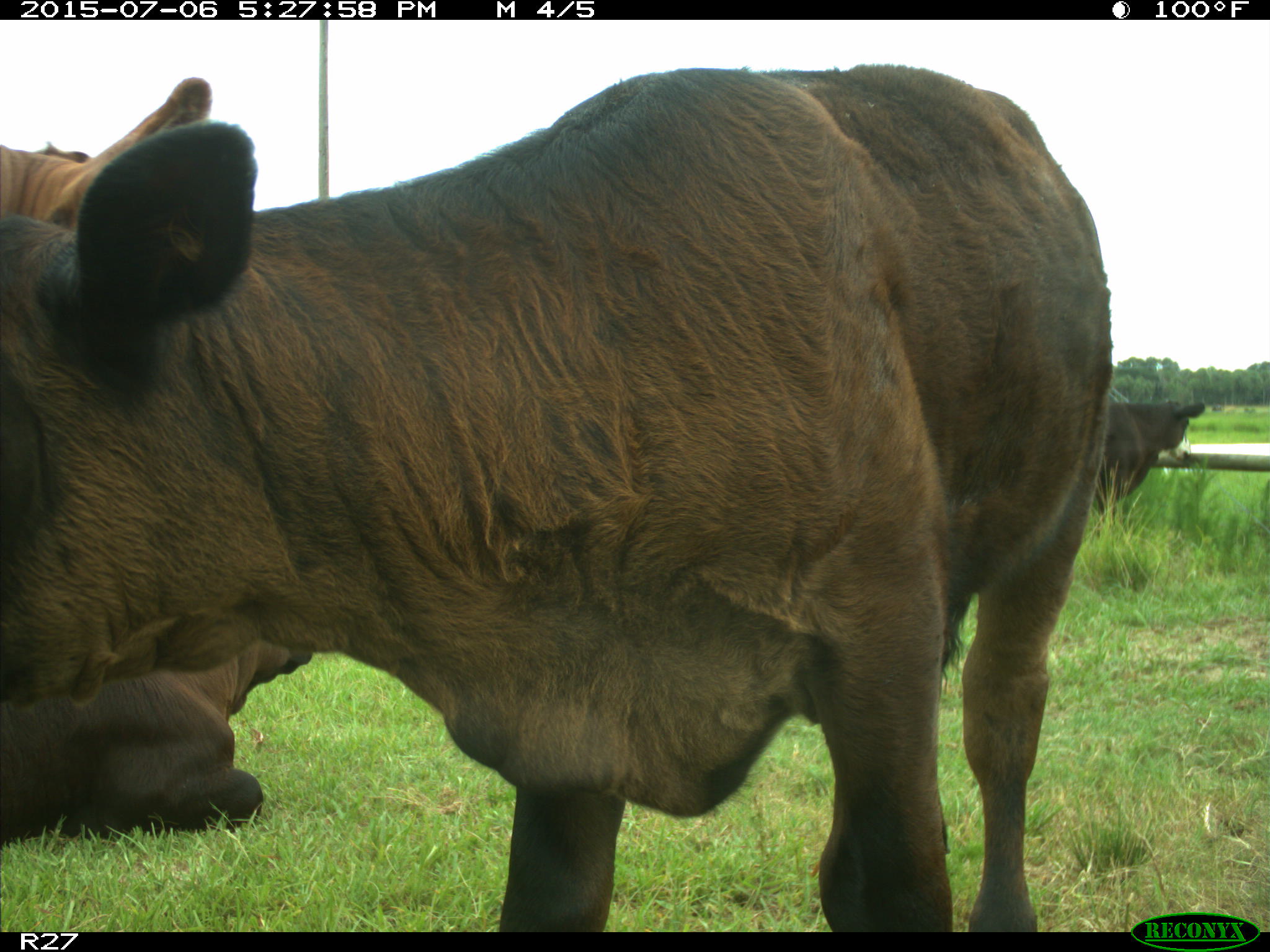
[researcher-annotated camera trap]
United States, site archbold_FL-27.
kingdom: Animalia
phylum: Chordata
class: Mammalia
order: Artiodactyla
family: Bovidae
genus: Bos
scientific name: Bos taurus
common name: domestic cow